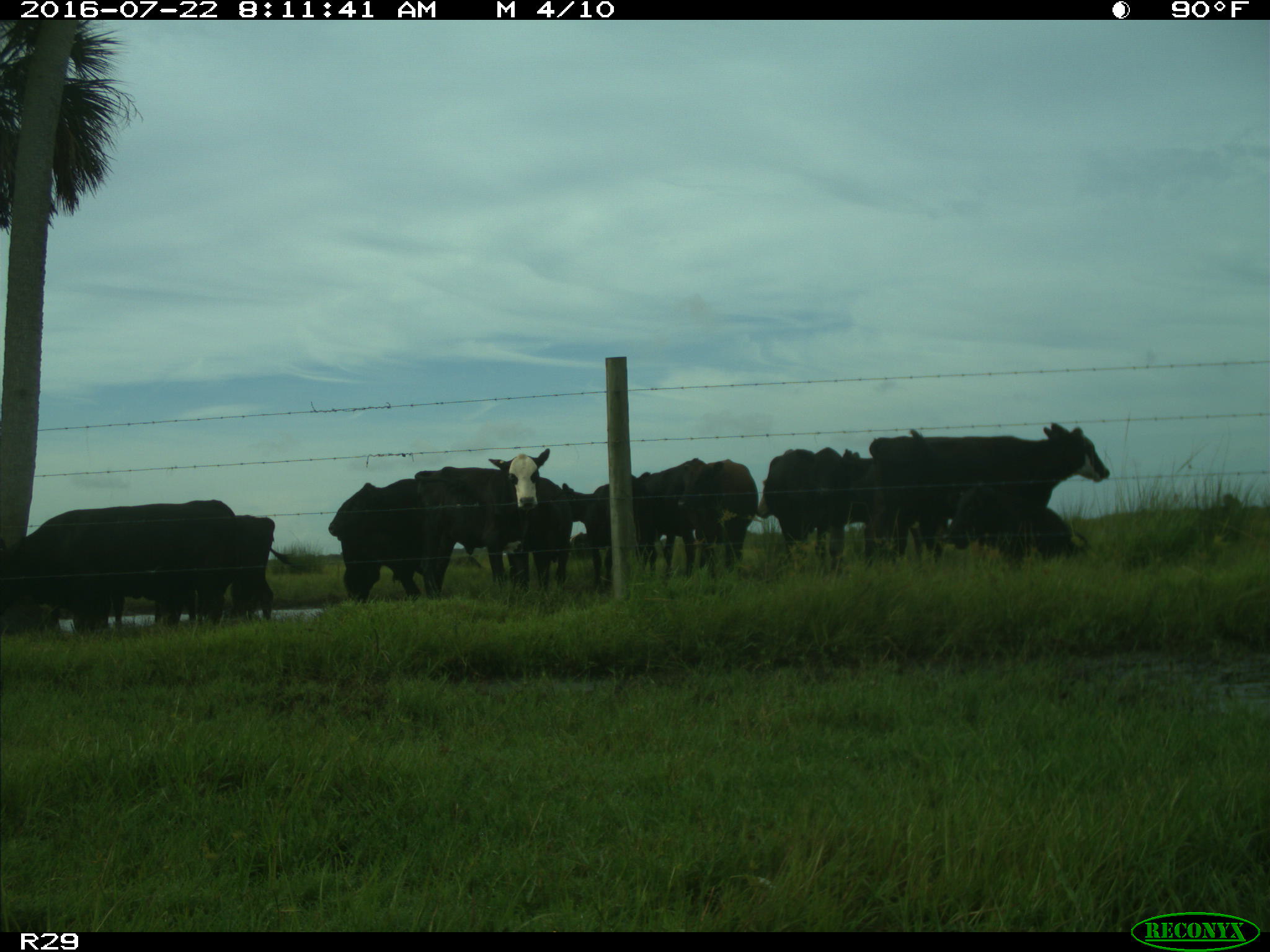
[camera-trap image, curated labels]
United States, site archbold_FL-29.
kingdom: Animalia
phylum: Chordata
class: Mammalia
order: Artiodactyla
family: Bovidae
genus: Bos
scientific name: Bos taurus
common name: domestic cow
Bos taurus (domestic cow).